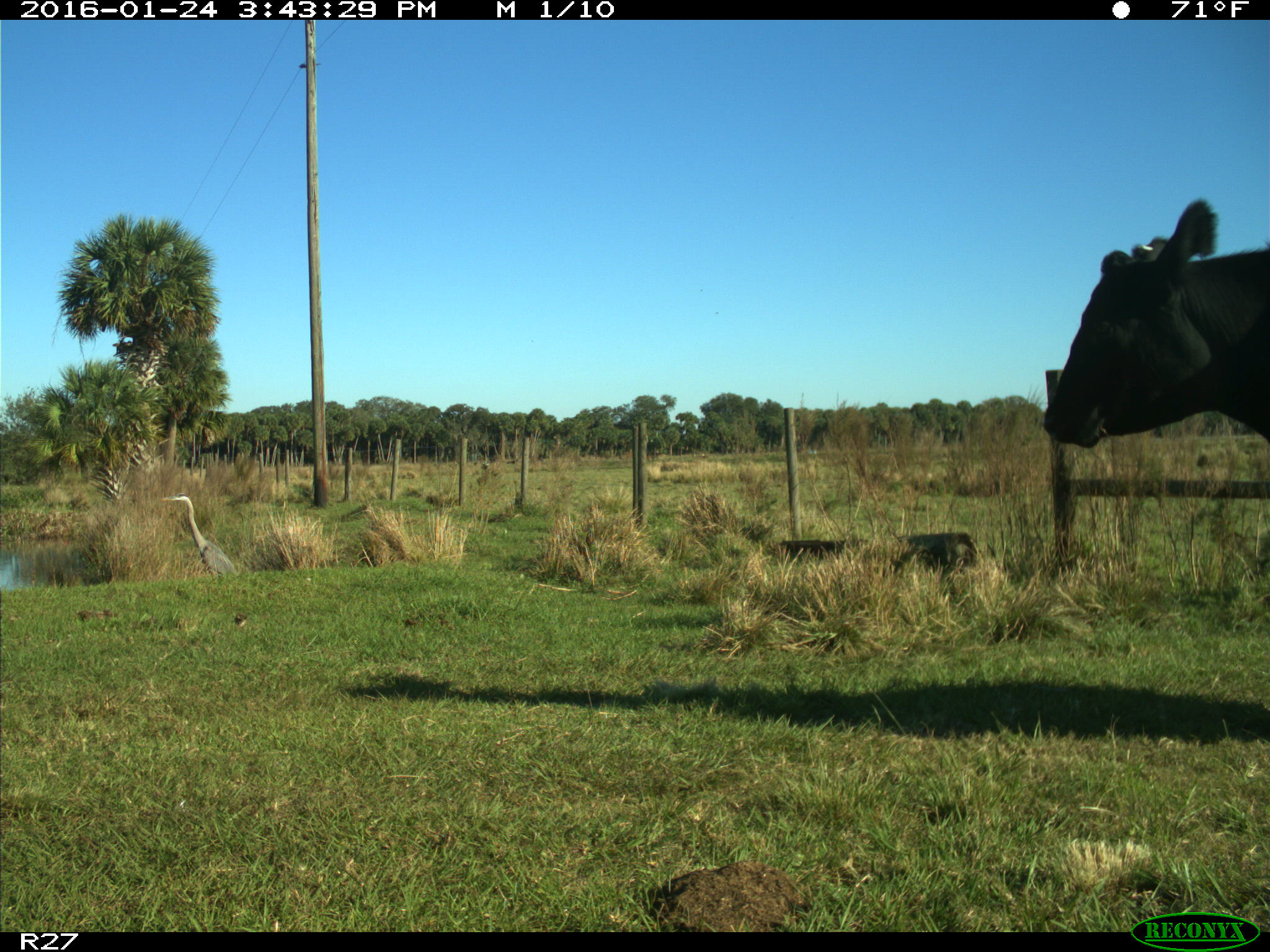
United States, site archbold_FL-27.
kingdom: Animalia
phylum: Chordata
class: Mammalia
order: Artiodactyla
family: Bovidae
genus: Bos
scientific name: Bos taurus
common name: domestic cow